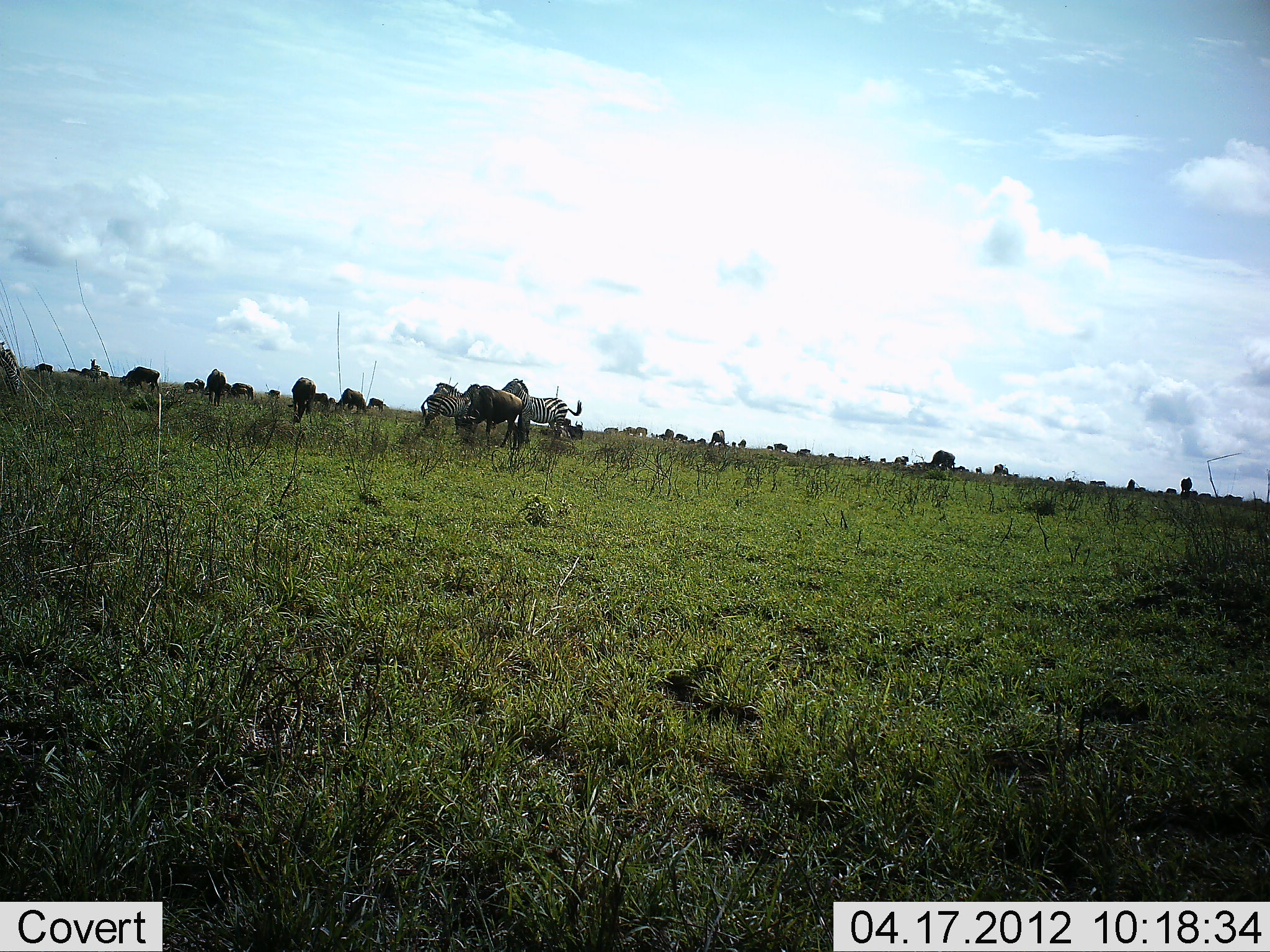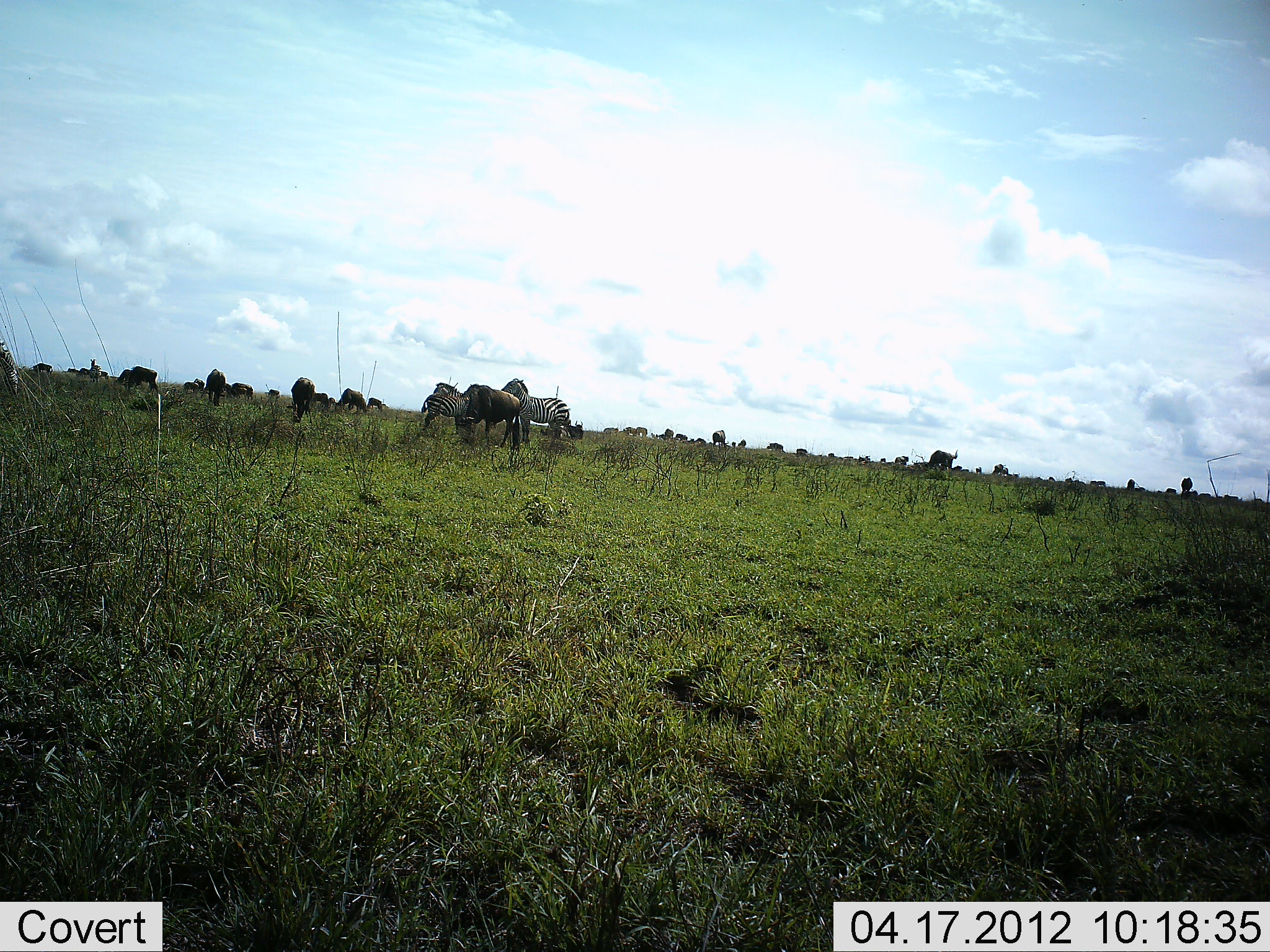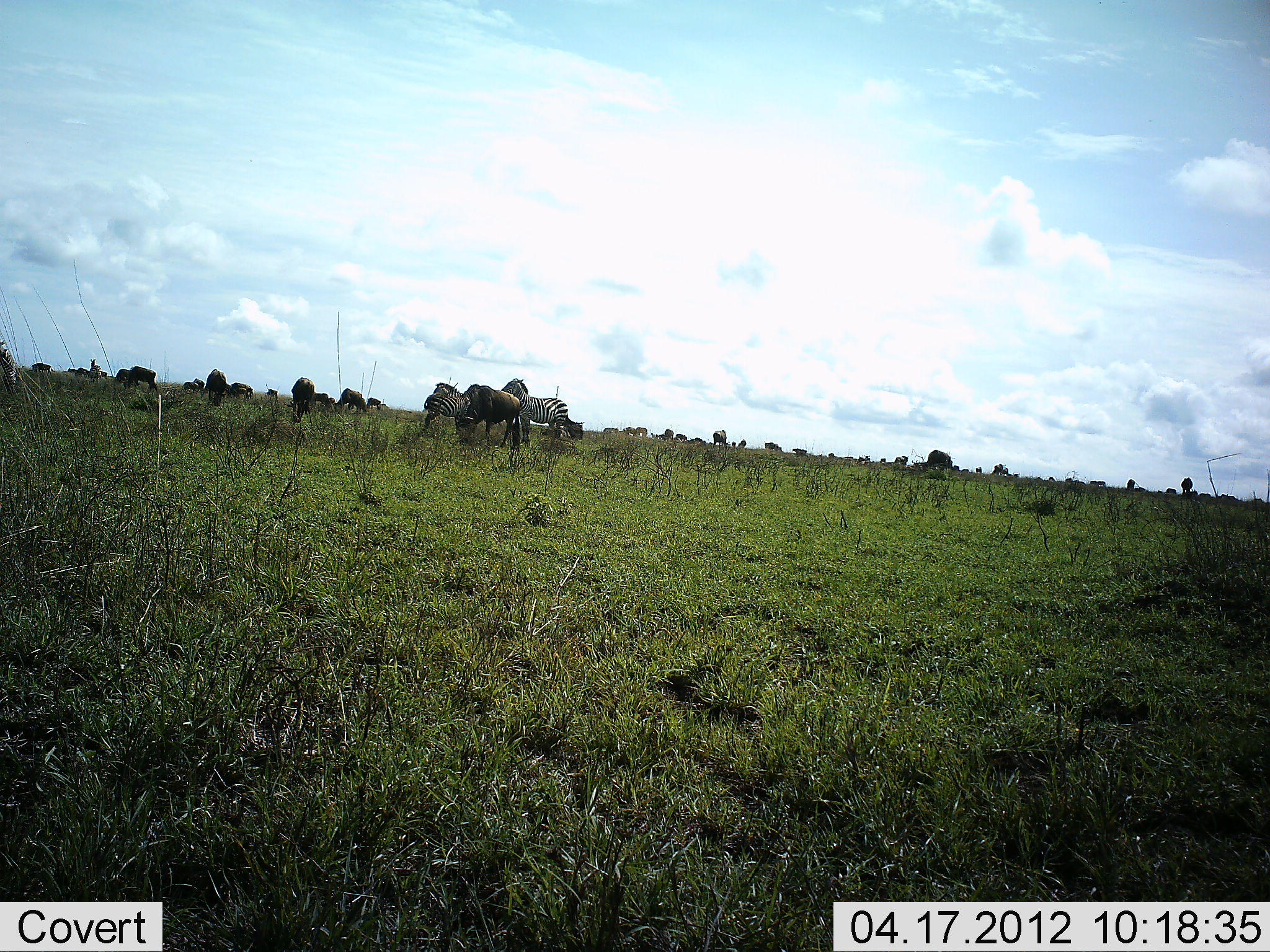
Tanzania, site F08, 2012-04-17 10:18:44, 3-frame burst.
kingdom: Animalia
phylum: Chordata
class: Mammalia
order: Artiodactyla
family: Bovidae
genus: Connochaetes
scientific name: Connochaetes taurinus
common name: blue wildebeest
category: wildebeest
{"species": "wildebeest (blue wildebeest) (Connochaetes taurinus)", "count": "11-50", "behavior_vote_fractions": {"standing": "38%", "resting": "0%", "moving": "38%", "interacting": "8%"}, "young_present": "0%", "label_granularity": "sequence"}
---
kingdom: Animalia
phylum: Chordata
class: Mammalia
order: Perissodactyla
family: Equidae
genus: Equus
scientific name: Equus quagga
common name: plains zebra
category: zebra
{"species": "zebra (plains zebra) (Equus quagga)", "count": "4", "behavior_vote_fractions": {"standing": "71%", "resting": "7%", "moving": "7%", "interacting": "7%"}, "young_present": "0%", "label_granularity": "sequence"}